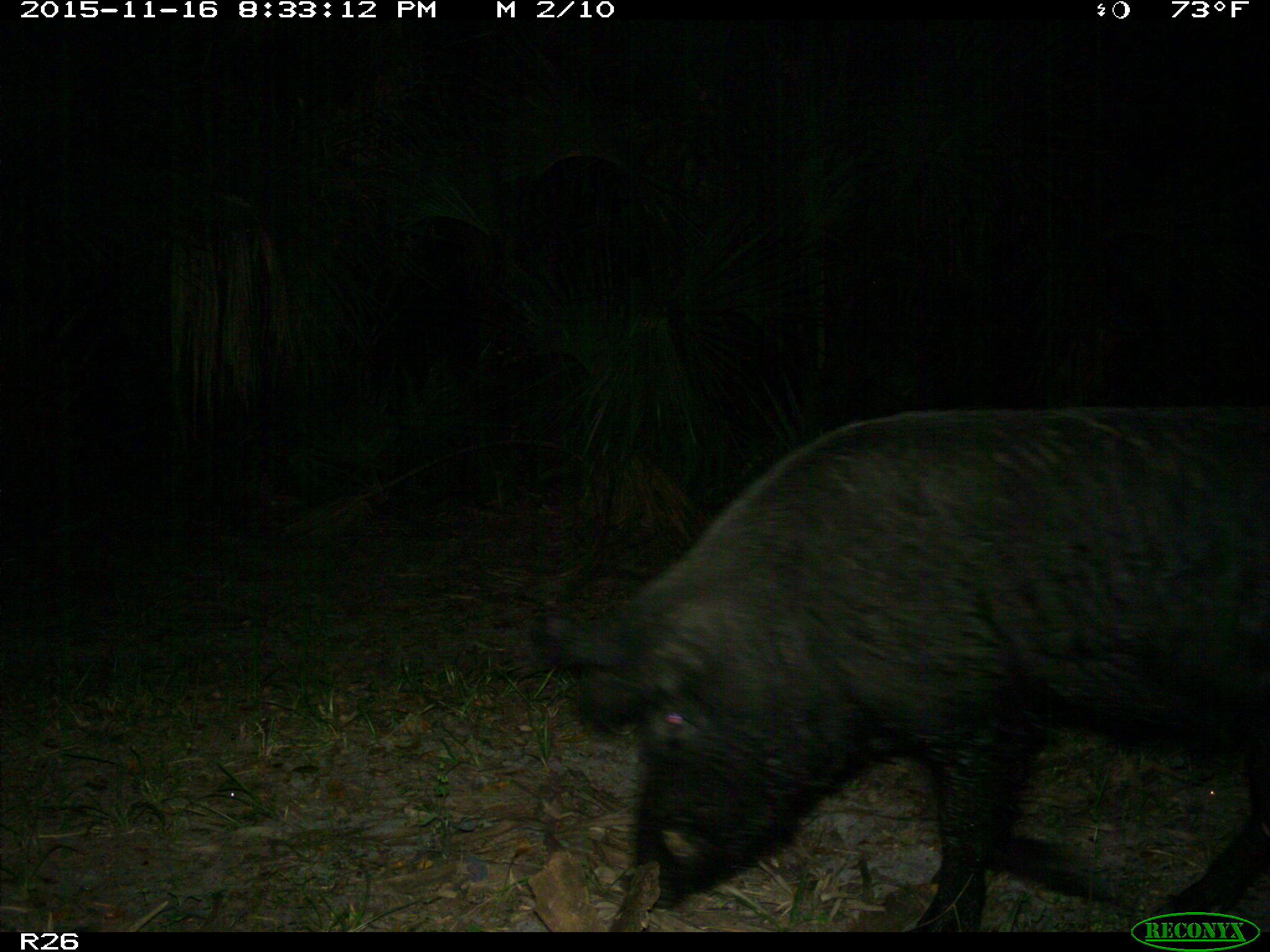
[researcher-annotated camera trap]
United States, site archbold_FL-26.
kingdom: Animalia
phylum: Chordata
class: Mammalia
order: Artiodactyla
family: Suidae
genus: Sus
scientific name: Sus scrofa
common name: wild boar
Sus scrofa (wild boar).